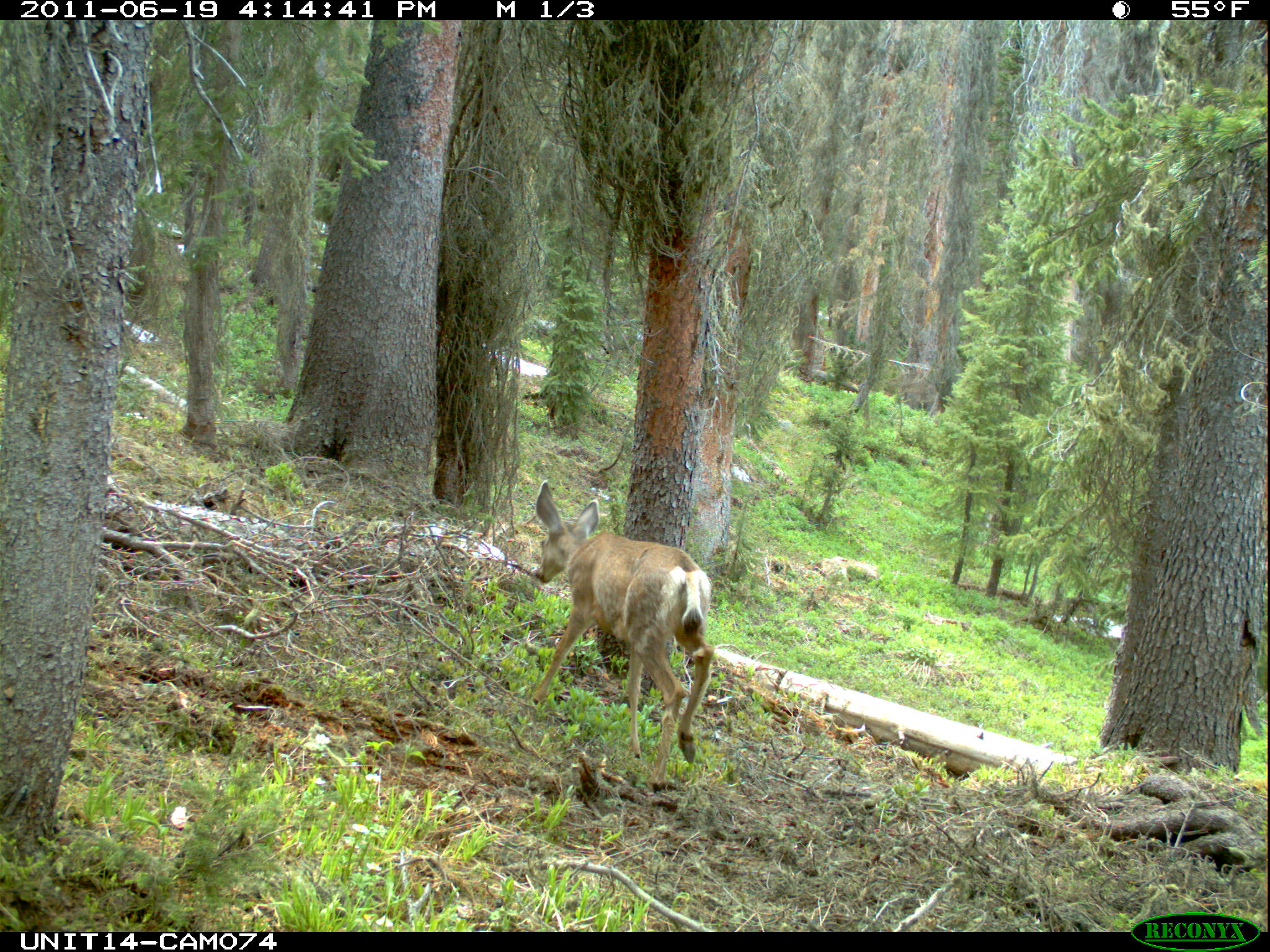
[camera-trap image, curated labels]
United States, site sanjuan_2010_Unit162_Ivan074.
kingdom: Animalia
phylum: Chordata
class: Mammalia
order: Artiodactyla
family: Cervidae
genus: Odocoileus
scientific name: Odocoileus hemionus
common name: mule deer